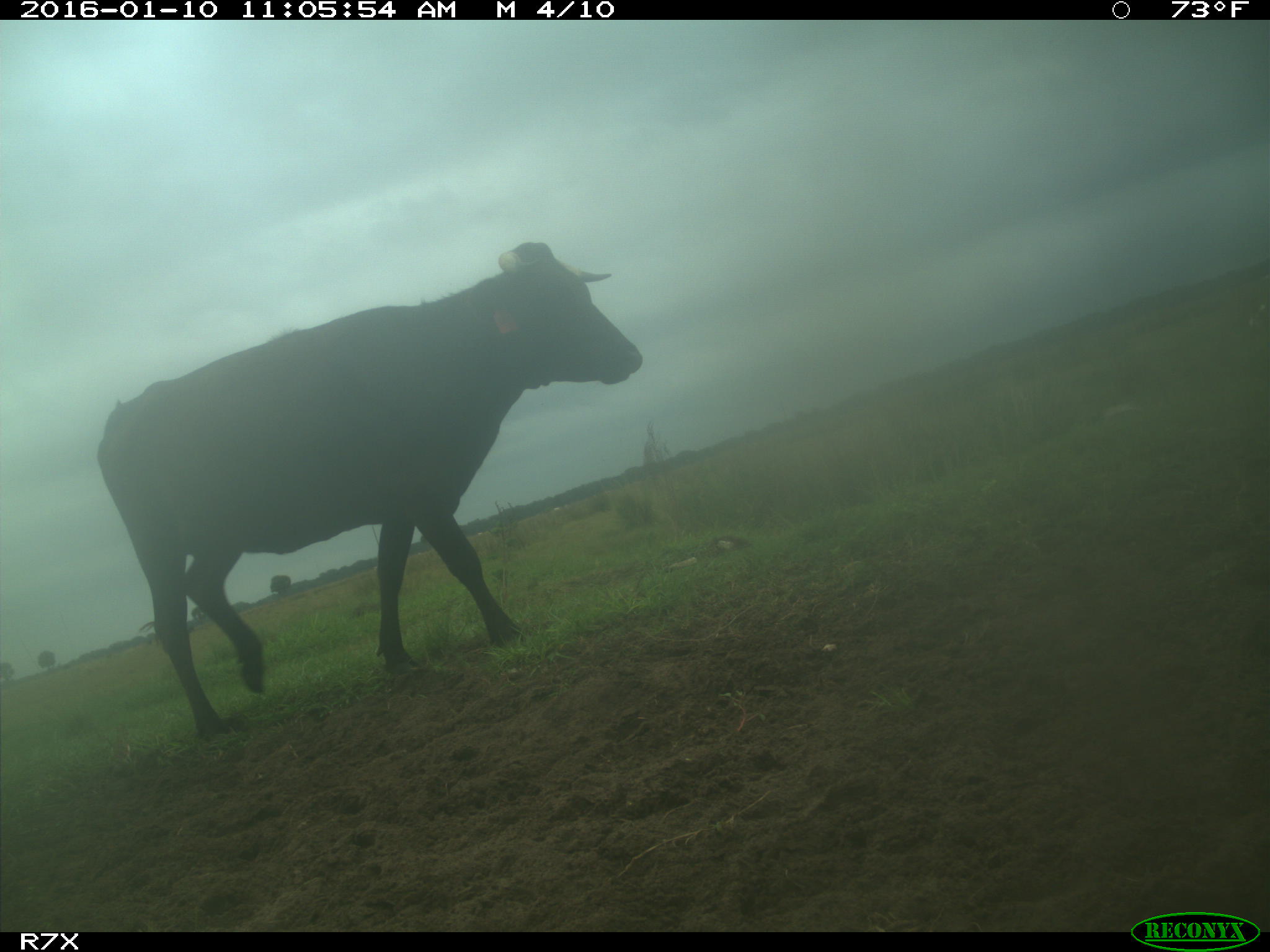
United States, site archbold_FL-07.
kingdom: Animalia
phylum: Chordata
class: Mammalia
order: Artiodactyla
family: Bovidae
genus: Bos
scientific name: Bos taurus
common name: domestic cow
Bos taurus (domestic cow).